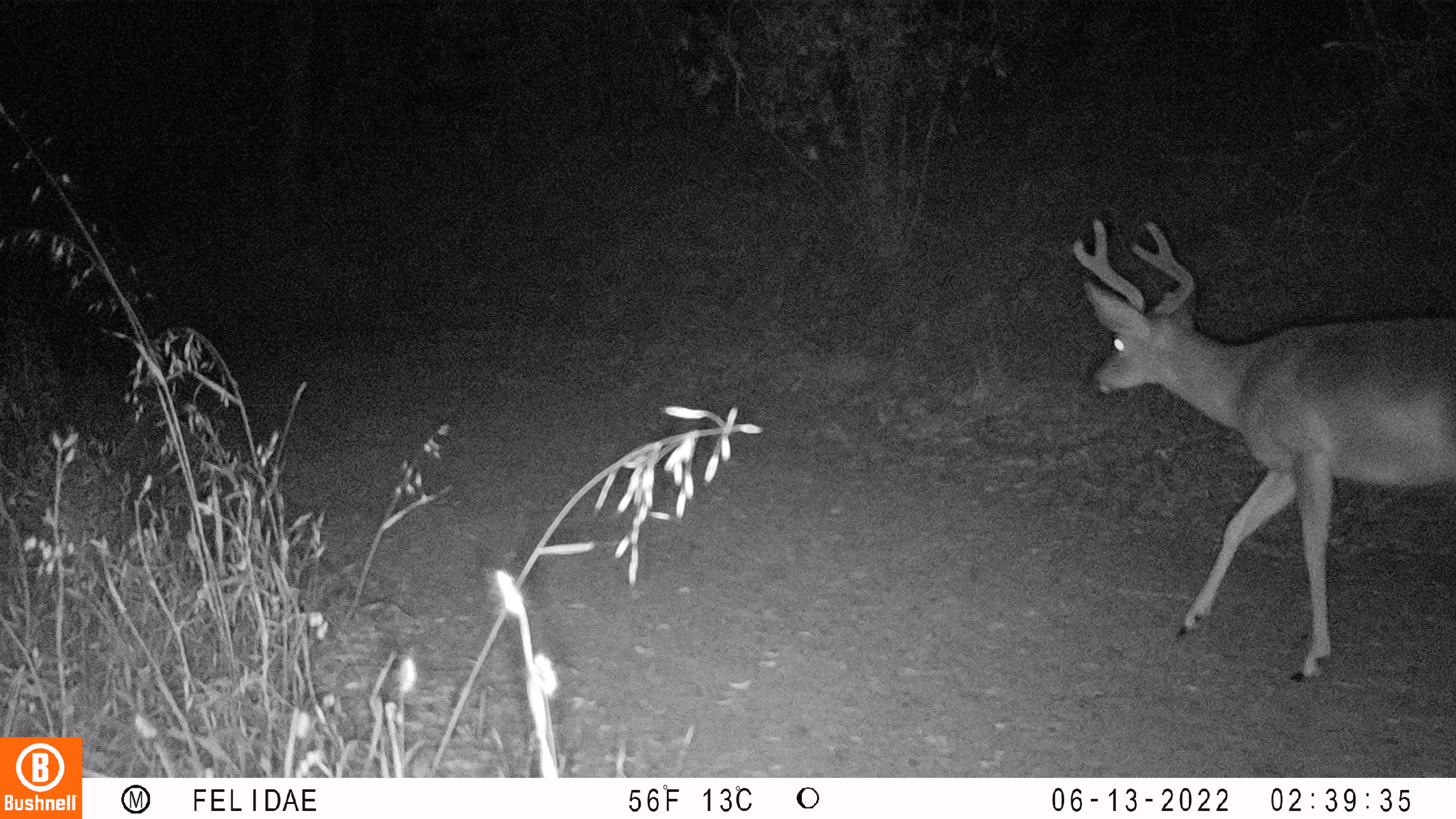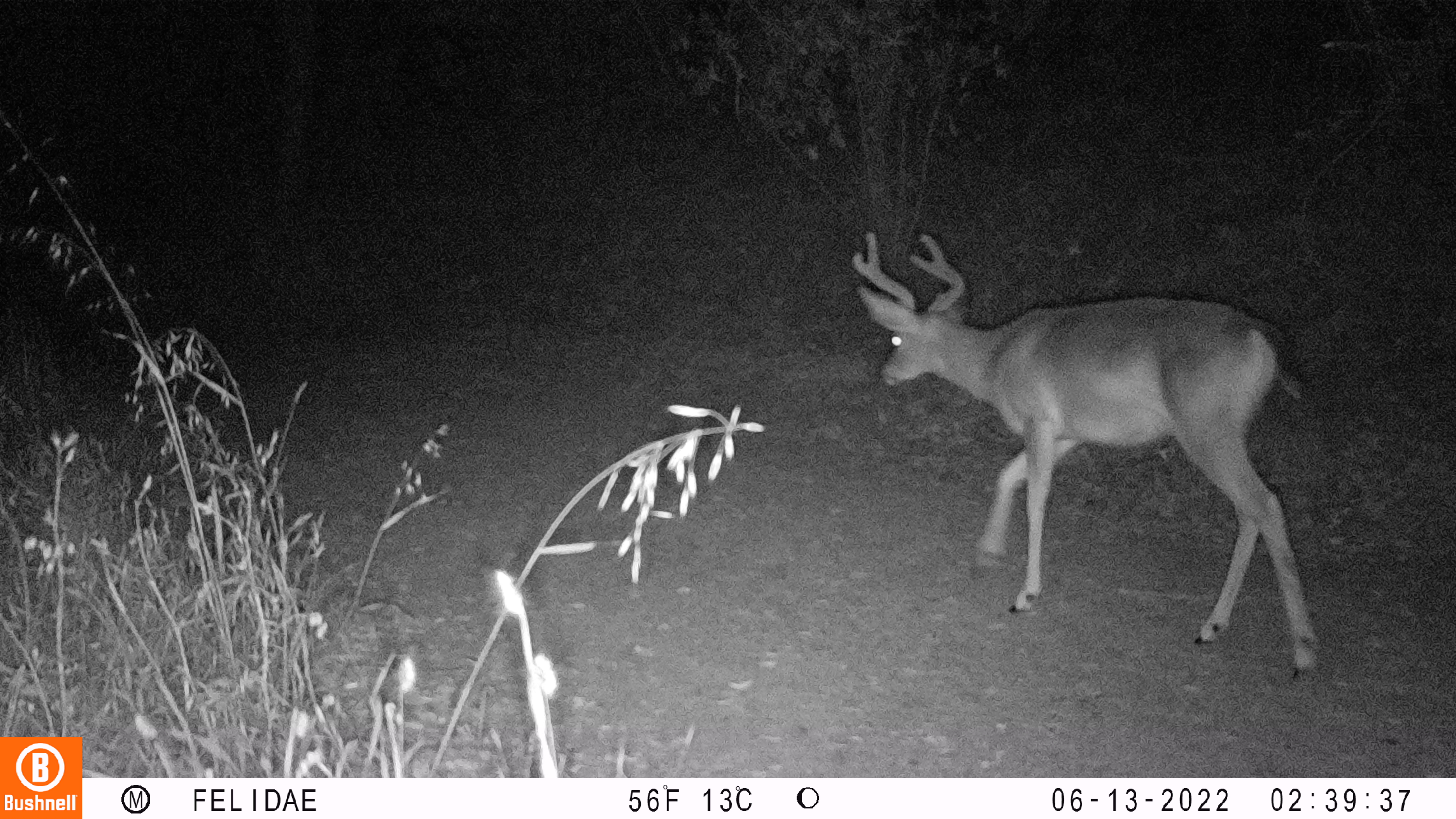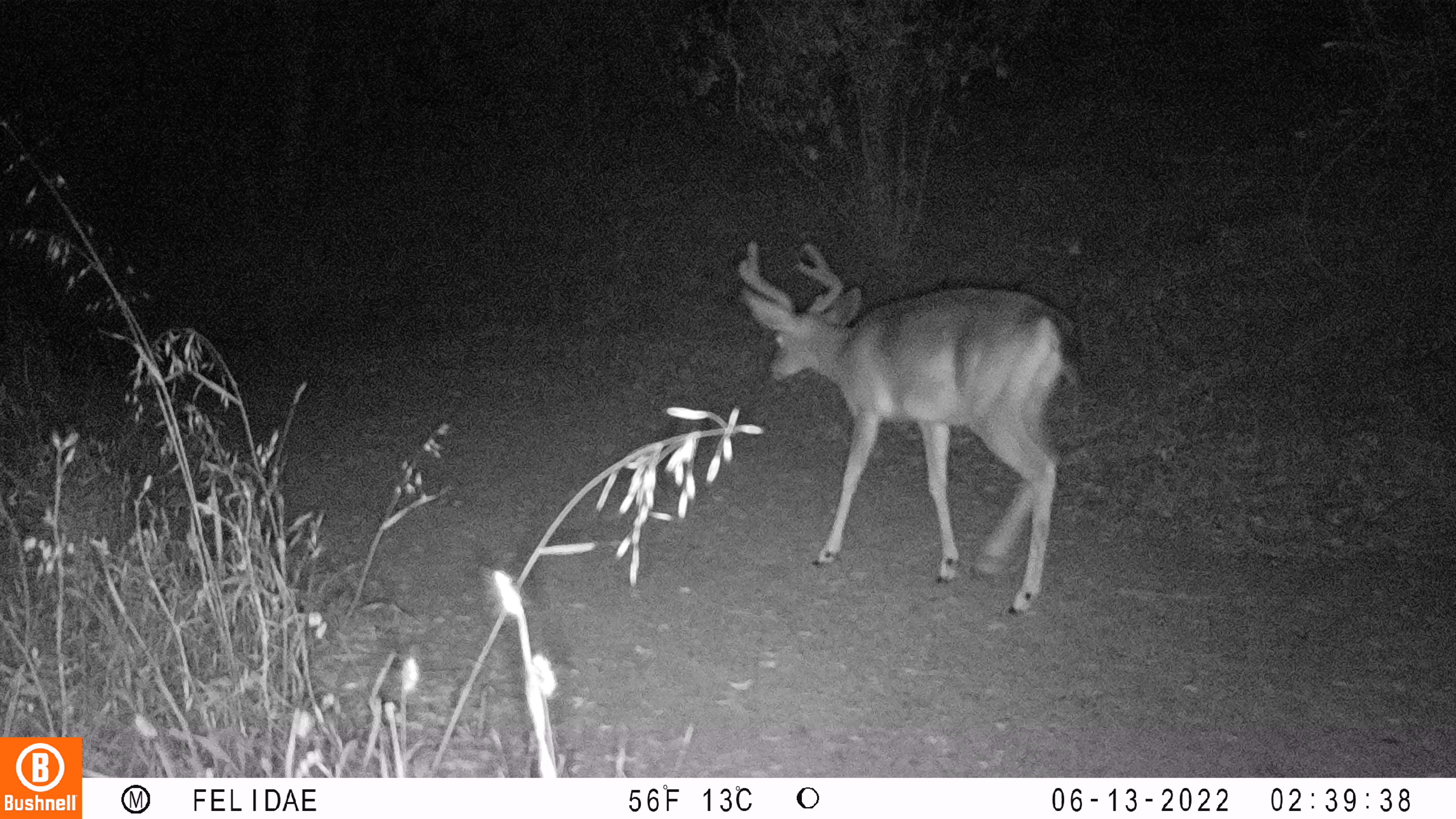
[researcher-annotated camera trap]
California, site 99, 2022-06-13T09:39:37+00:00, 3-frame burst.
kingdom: Animalia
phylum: Chordata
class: Mammalia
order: Artiodactyla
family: Cervidae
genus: Odocoileus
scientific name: Odocoileus hemionus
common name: mule deer